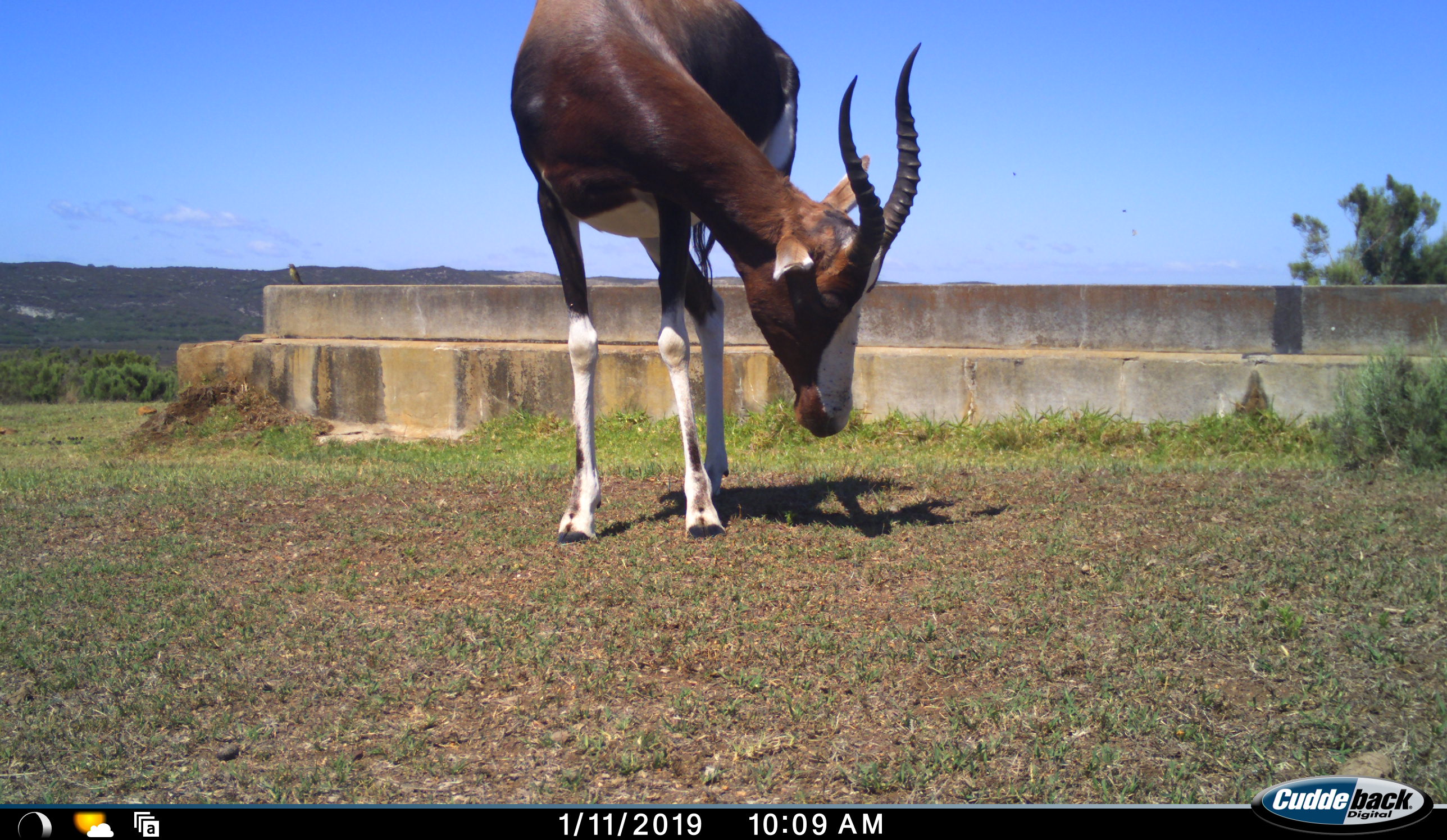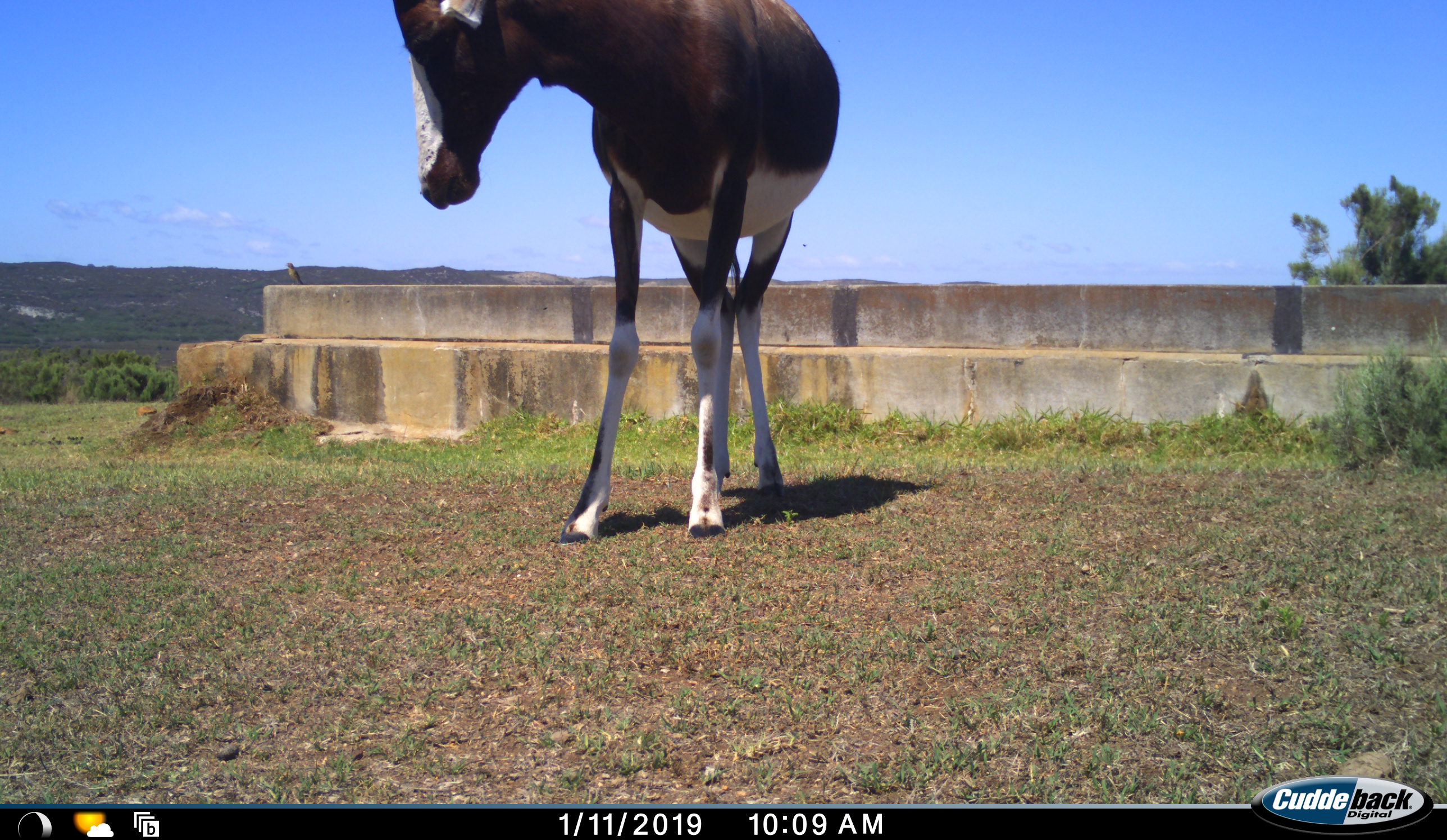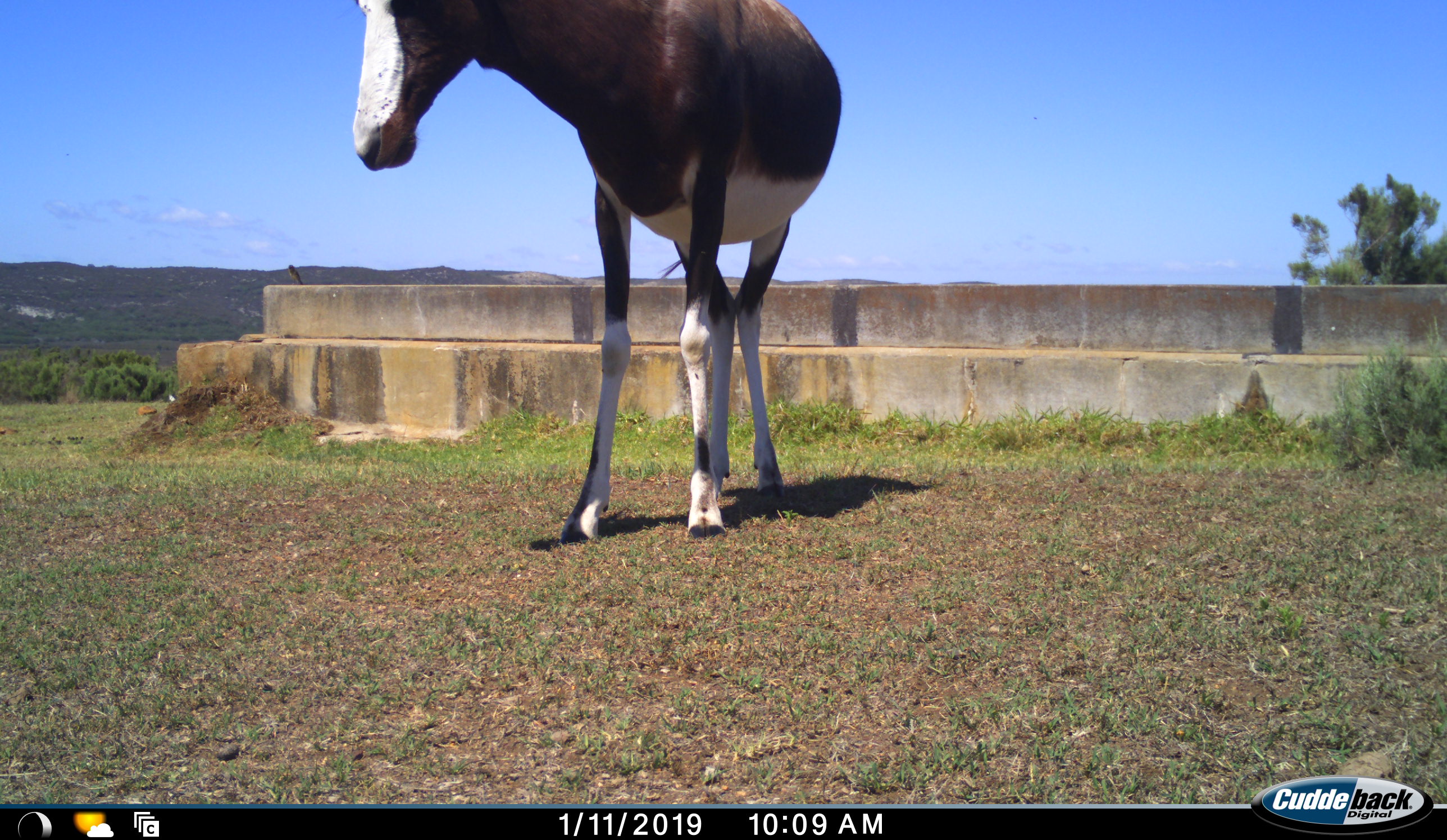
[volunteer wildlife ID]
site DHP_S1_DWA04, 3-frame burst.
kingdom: Animalia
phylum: Chordata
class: Mammalia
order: Artiodactyla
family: Bovidae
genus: Damaliscus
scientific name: Damaliscus pygargus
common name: bontebok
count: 1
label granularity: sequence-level